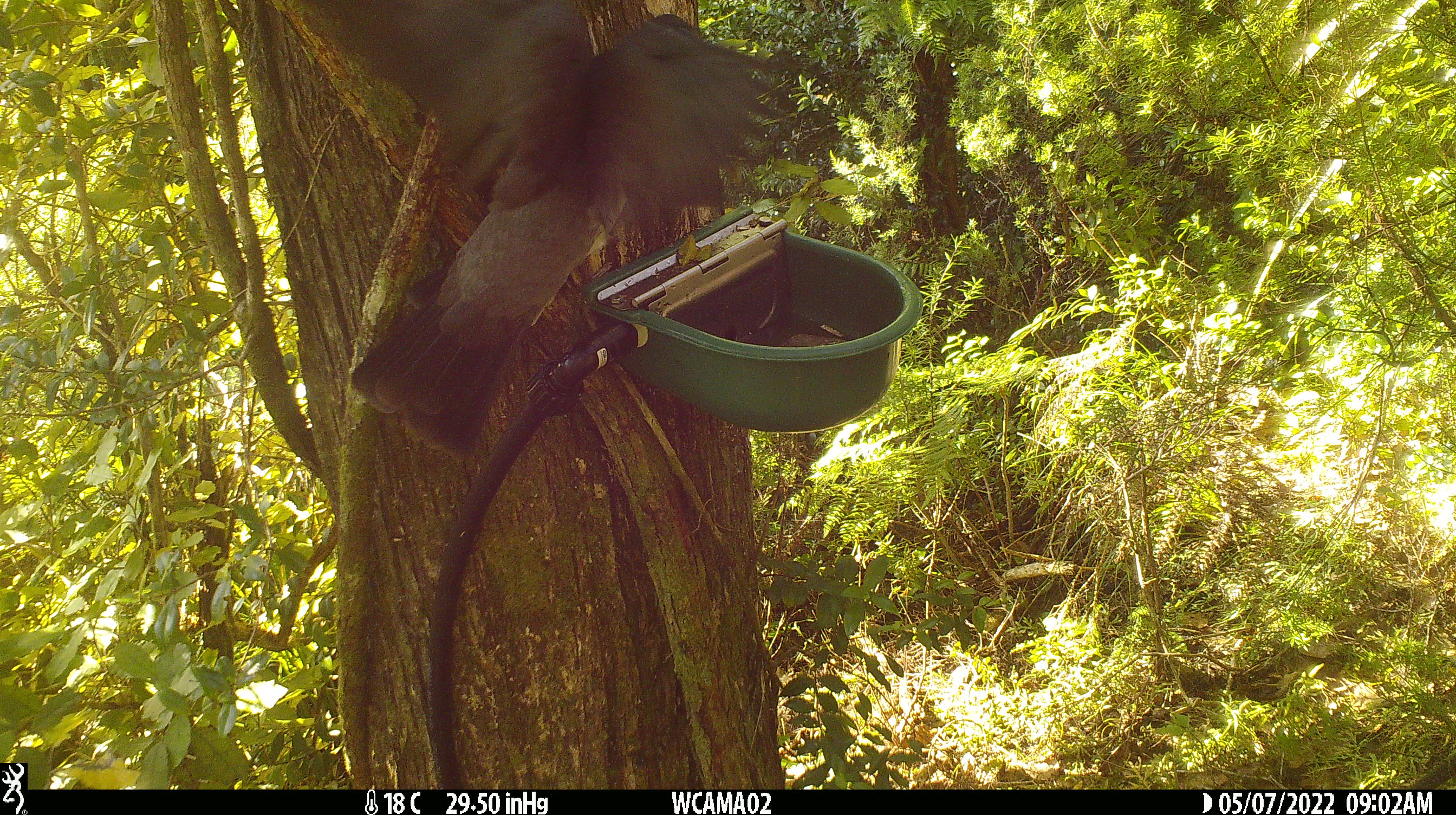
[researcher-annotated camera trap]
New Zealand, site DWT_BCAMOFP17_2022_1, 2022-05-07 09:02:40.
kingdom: Animalia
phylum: Chordata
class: Aves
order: Columbiformes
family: Columbidae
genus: Hemiphaga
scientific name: Hemiphaga novaeseelandiae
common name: new zealand pigeon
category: kereru